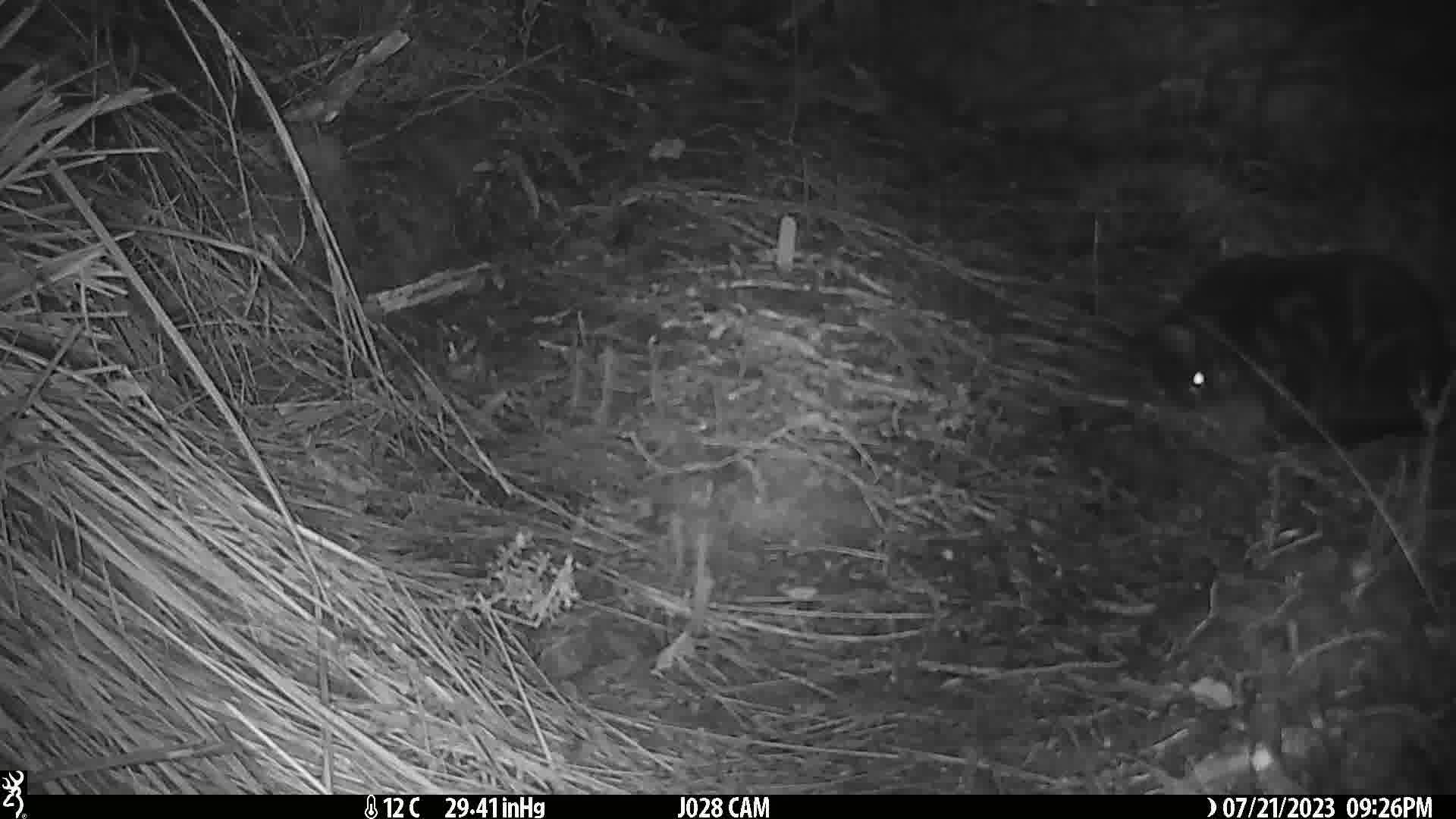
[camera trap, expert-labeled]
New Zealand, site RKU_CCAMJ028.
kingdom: Animalia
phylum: Chordata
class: Mammalia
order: Carnivora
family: Felidae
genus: Felis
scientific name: Felis catus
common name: domestic cat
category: cat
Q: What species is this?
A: Cat (domestic cat) (Felis catus).